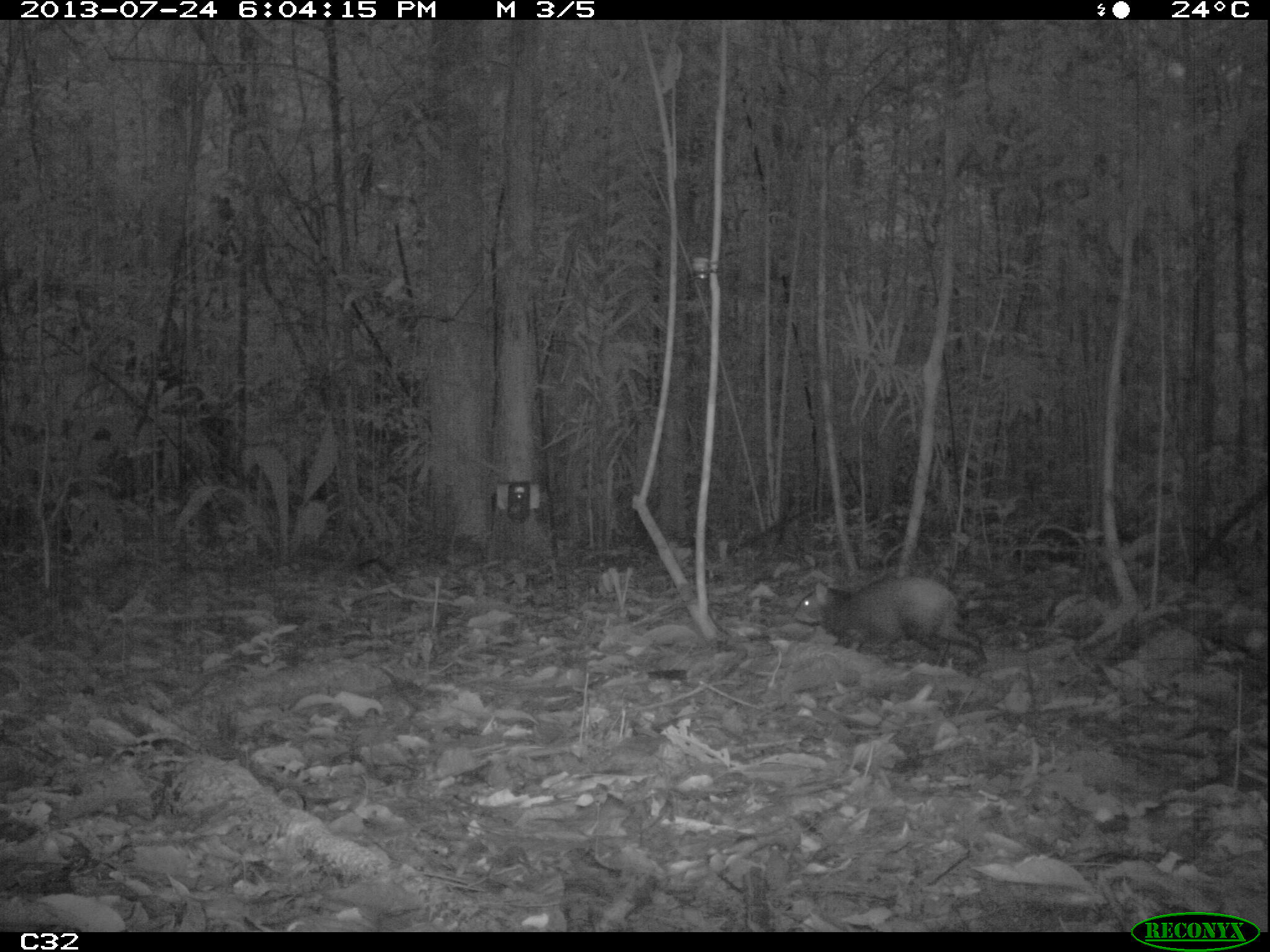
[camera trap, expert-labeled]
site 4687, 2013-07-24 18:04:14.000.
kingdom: Animalia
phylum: Chordata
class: Mammalia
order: Rodentia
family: Dasyproctidae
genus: Dasyprocta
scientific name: Dasyprocta leporina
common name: red-rumped agouti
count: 1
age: adult